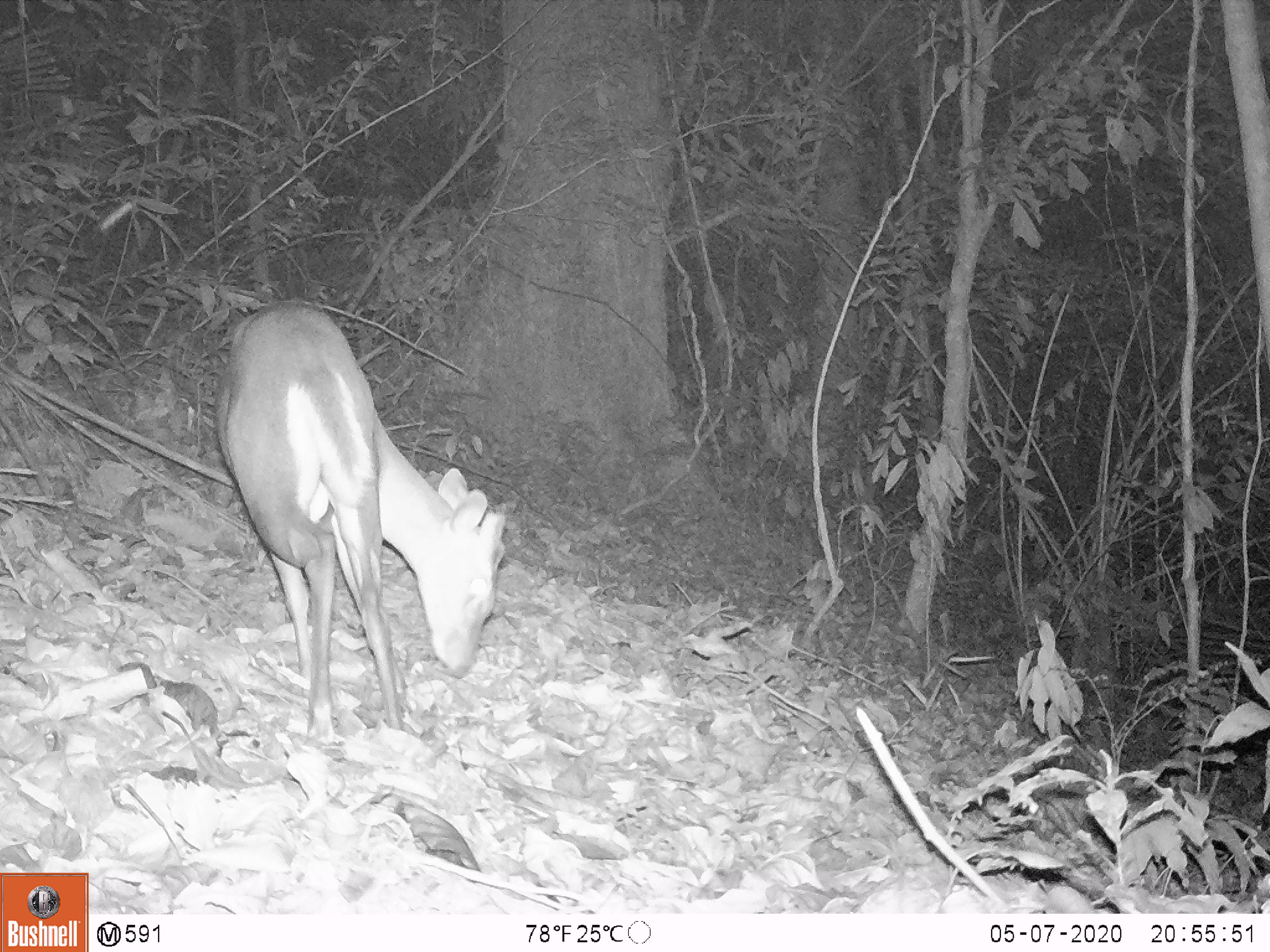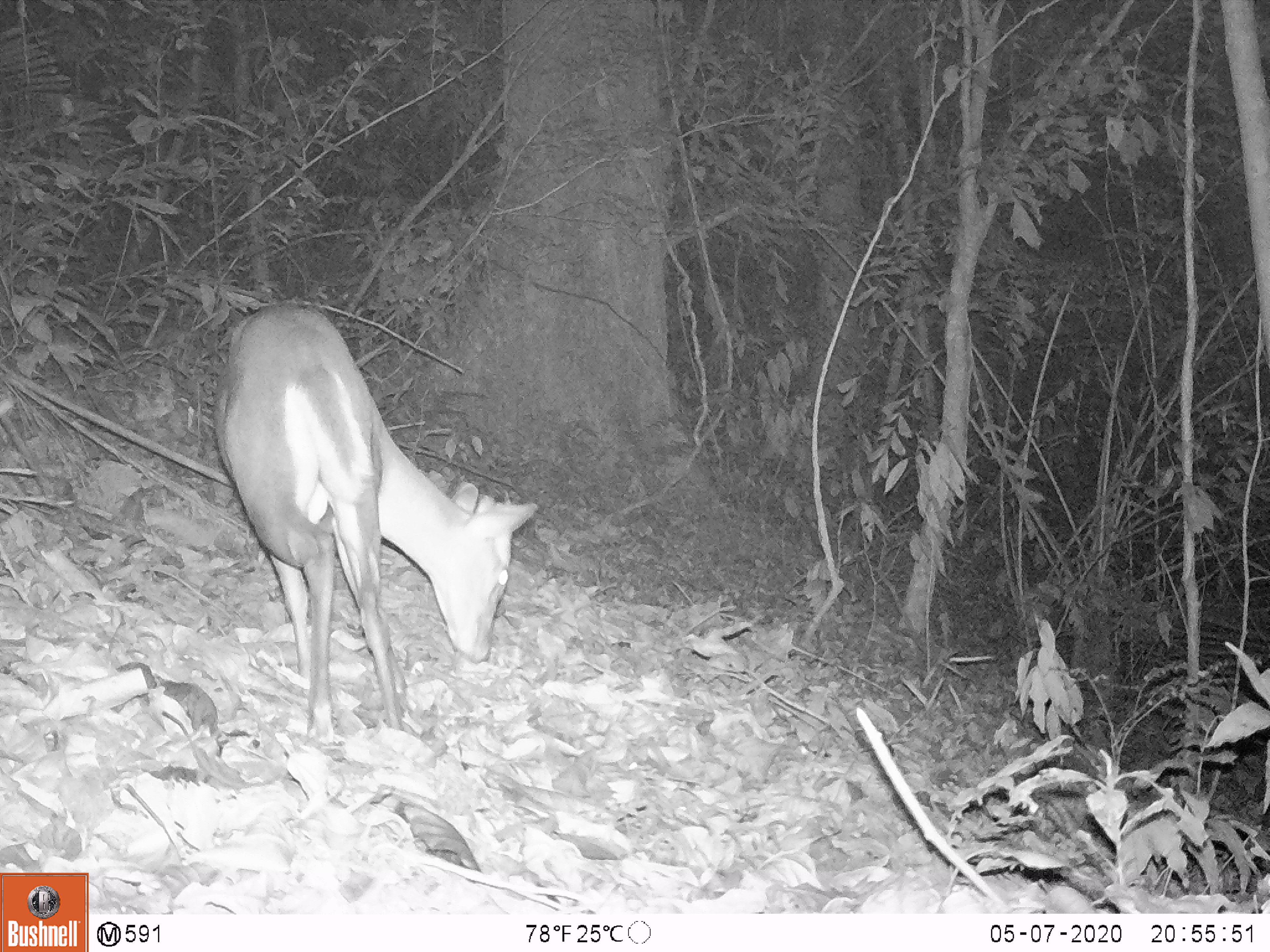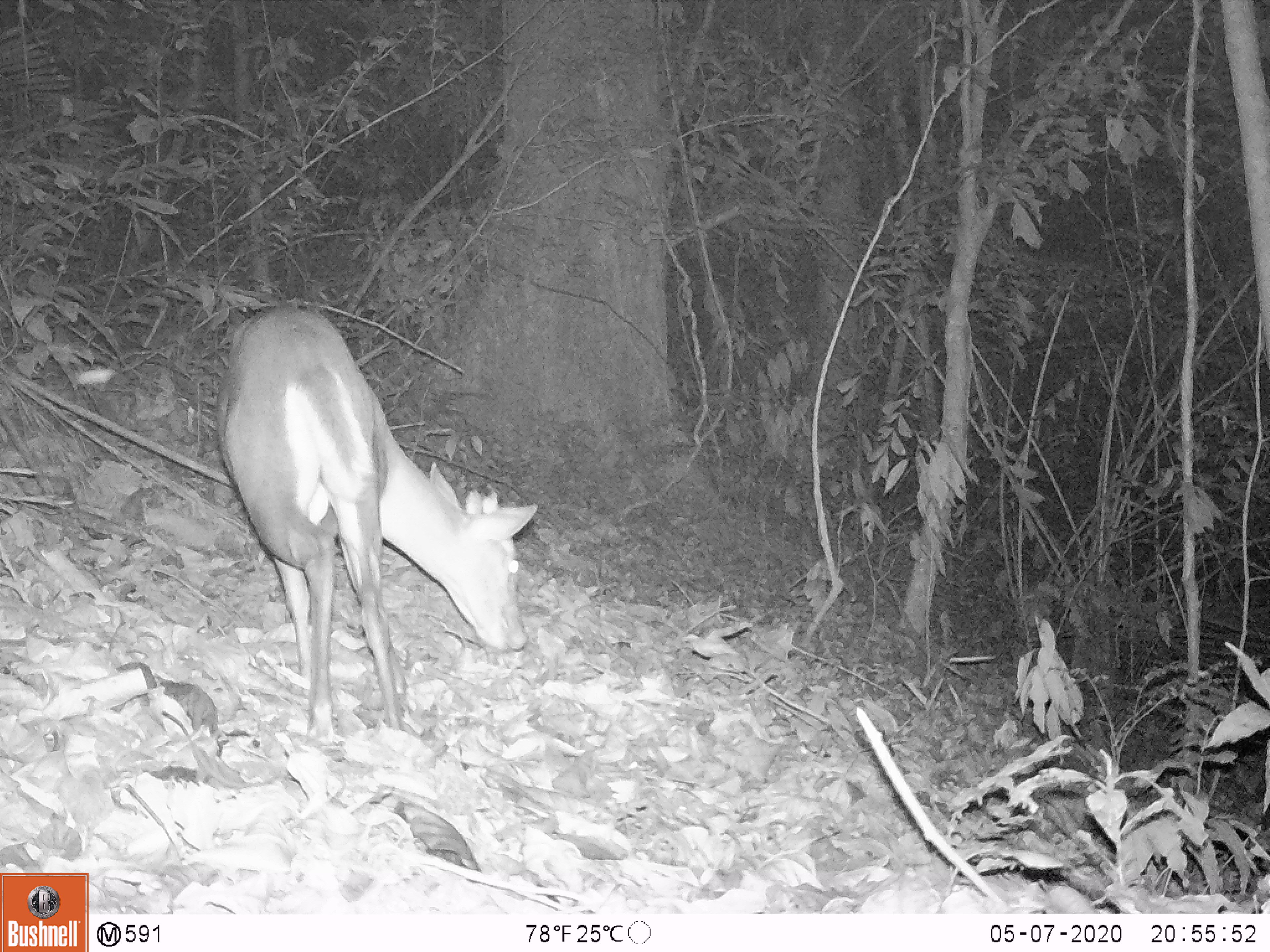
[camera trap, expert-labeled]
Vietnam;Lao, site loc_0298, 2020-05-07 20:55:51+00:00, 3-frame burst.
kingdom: Animalia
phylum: Chordata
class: Mammalia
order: Artiodactyla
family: Cervidae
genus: Muntiacus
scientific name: Muntiacus rooseveltorum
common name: roosevelt's muntjac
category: roosevelts muntjac group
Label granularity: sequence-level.